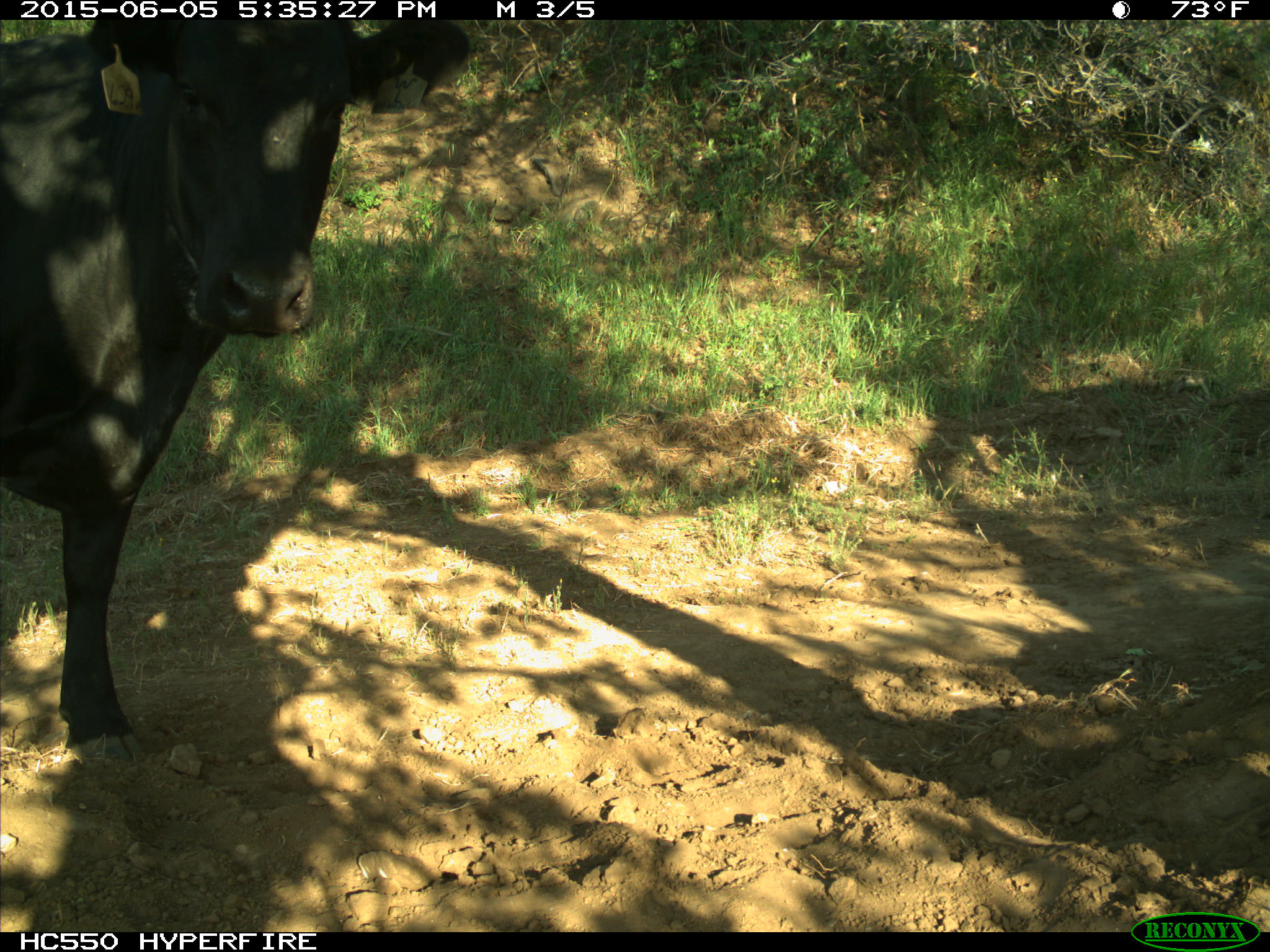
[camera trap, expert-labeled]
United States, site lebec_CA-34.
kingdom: Animalia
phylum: Chordata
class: Mammalia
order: Artiodactyla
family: Bovidae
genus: Bos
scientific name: Bos taurus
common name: domestic cow